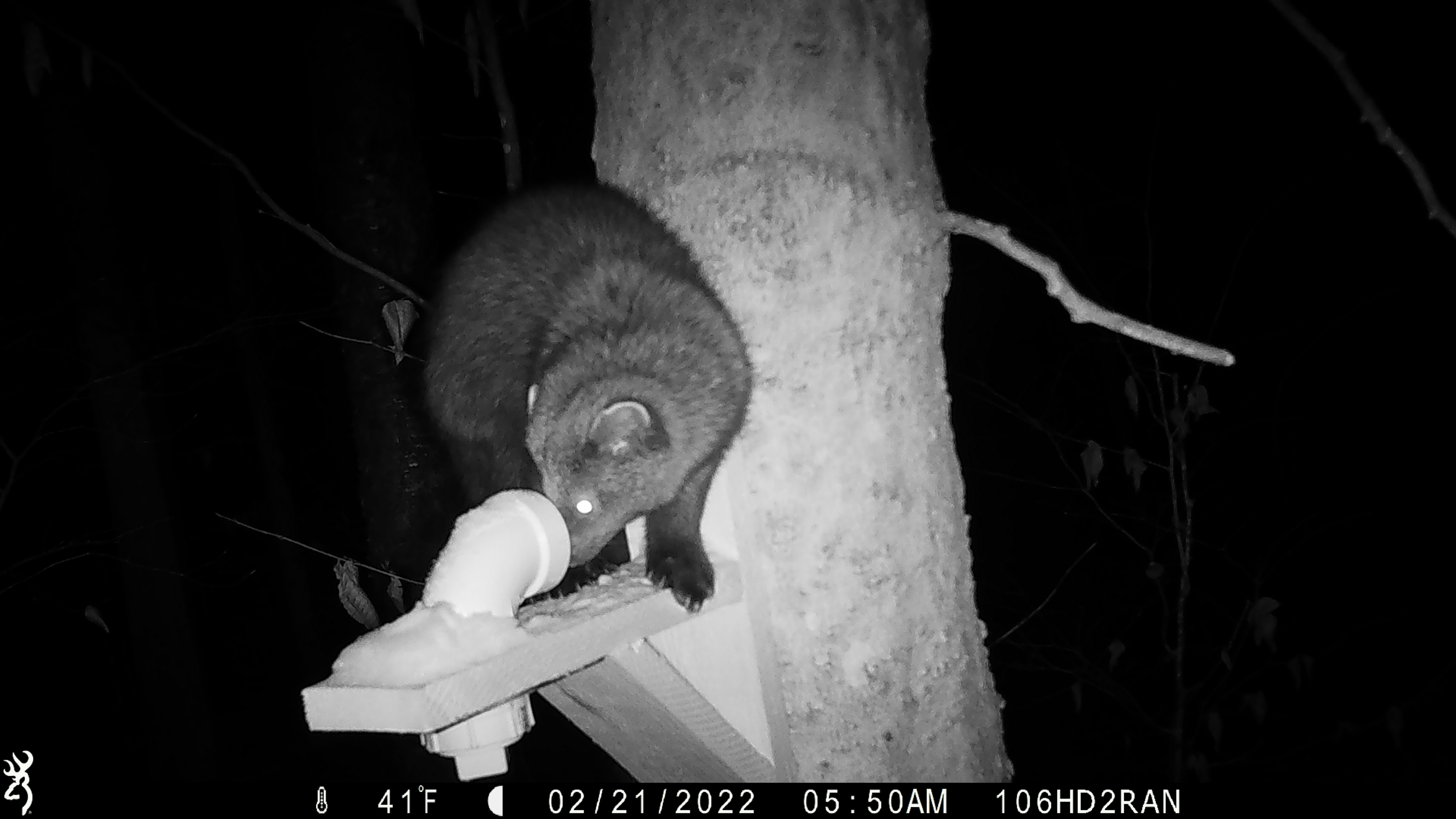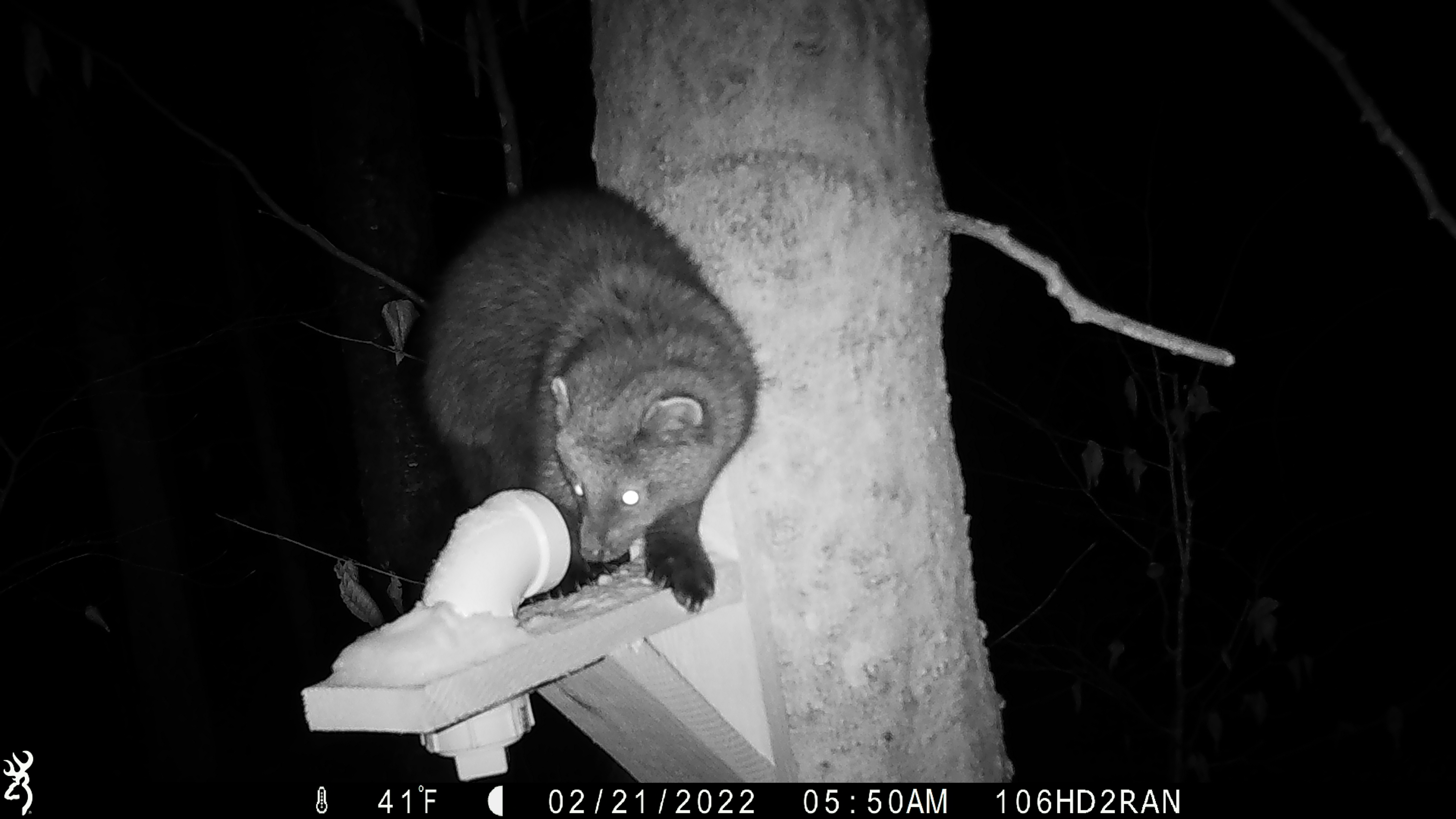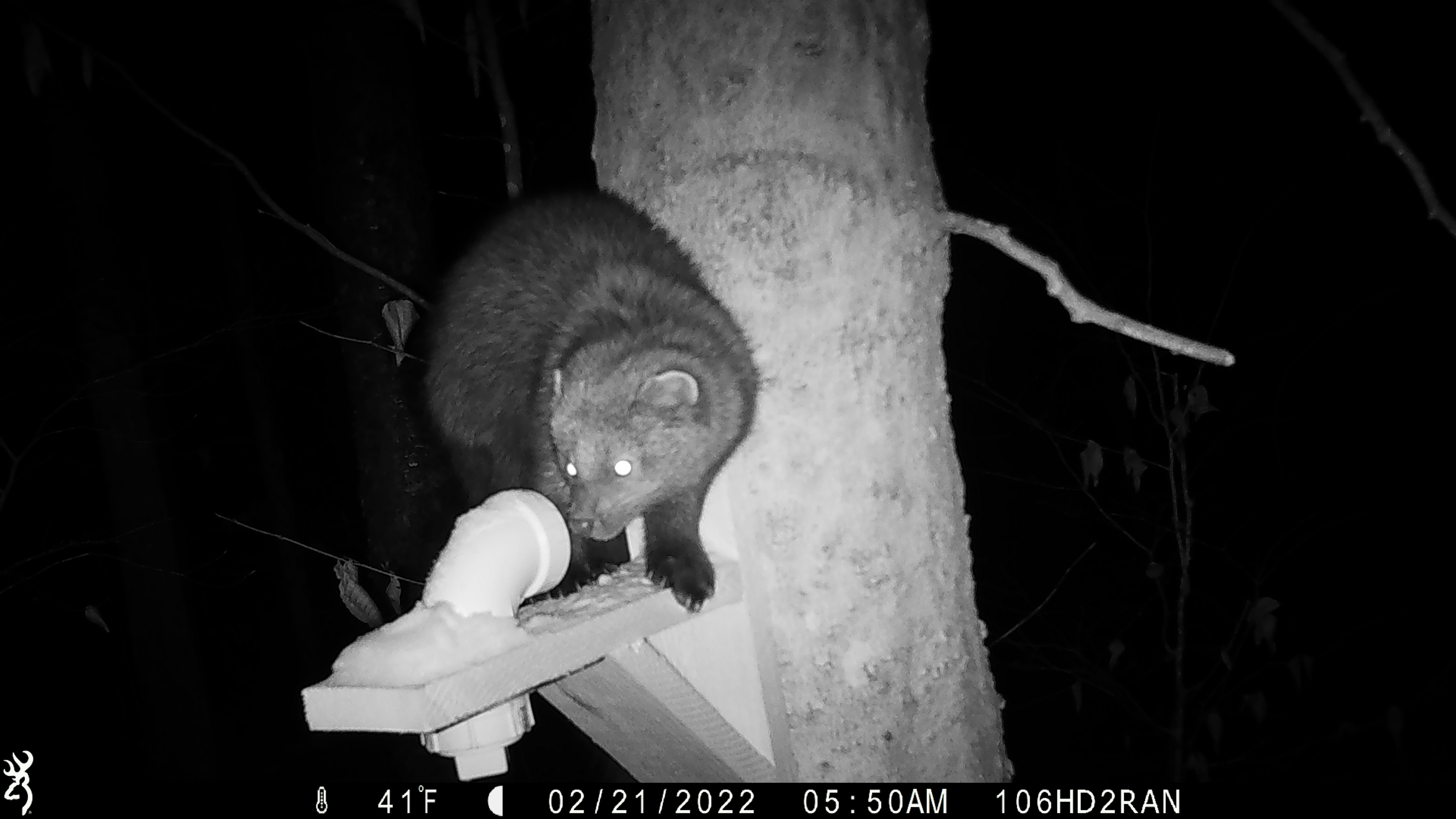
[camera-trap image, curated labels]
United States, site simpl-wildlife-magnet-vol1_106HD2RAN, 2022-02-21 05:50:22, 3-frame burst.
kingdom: Animalia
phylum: Chordata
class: Mammalia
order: Carnivora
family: Mustelidae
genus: Pekania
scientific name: Pekania pennanti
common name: fisher